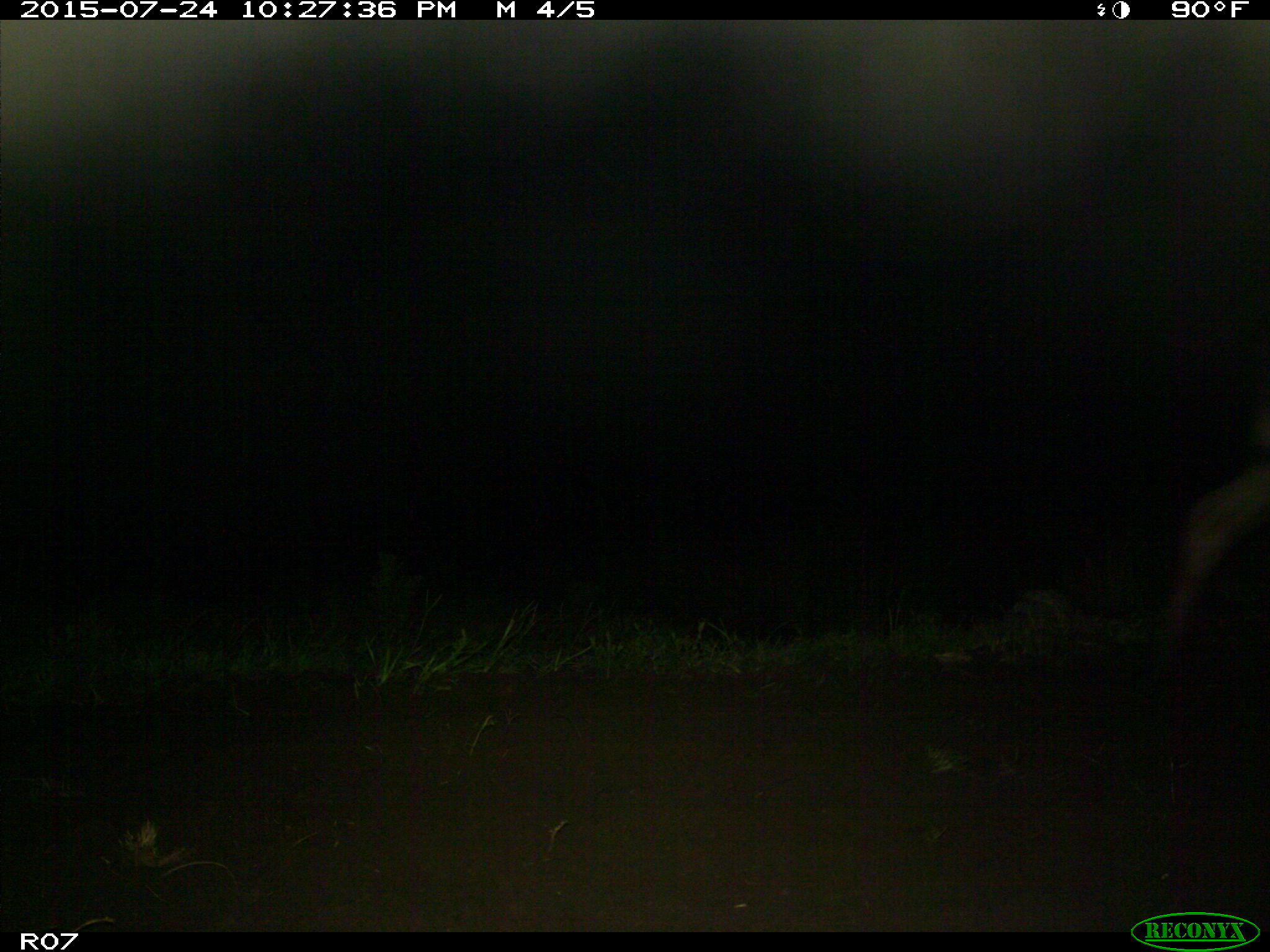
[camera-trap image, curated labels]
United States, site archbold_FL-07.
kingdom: Animalia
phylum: Chordata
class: Mammalia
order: Artiodactyla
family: Bovidae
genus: Bos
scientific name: Bos taurus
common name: domestic cow